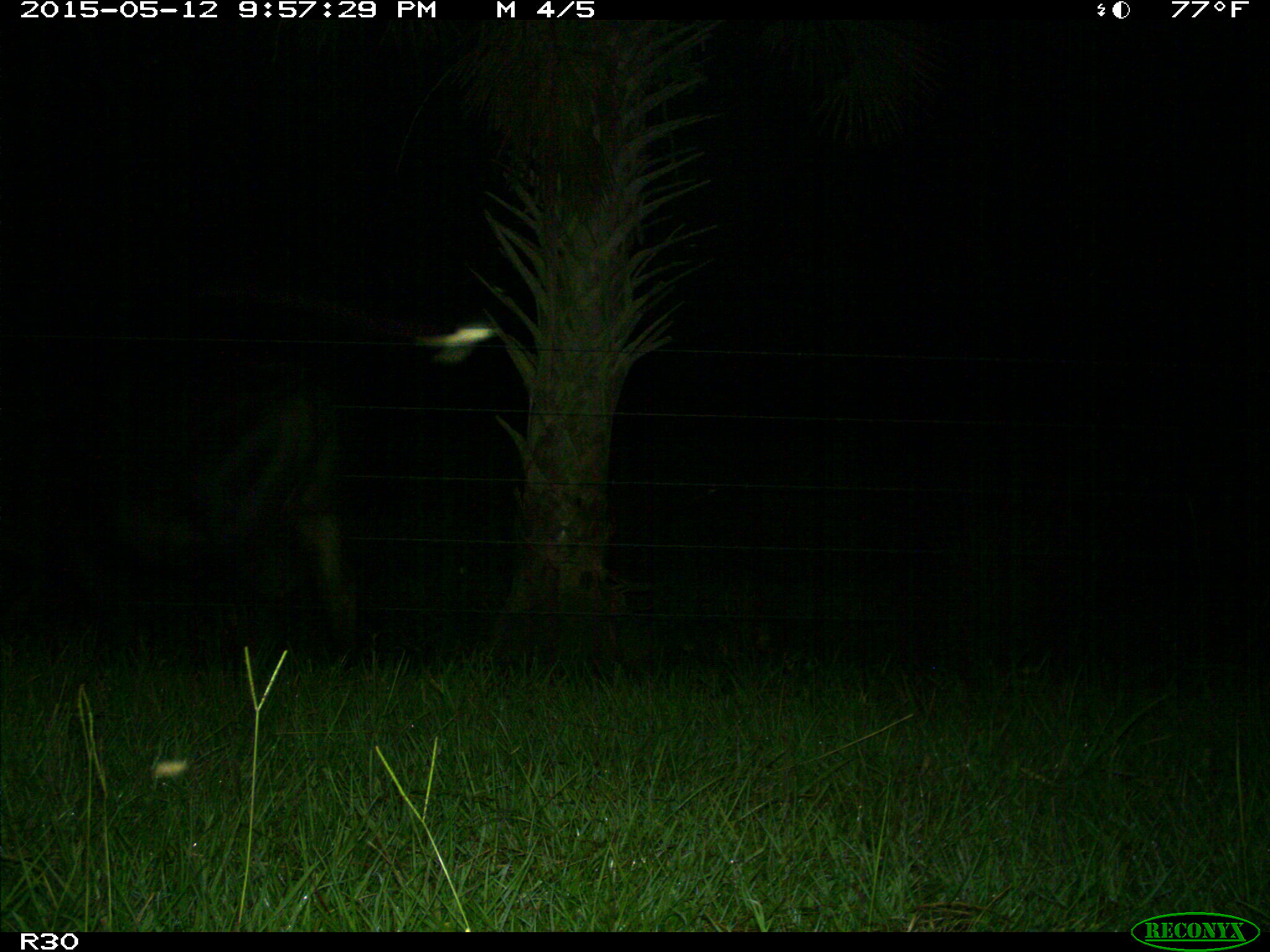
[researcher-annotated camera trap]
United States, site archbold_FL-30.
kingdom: Animalia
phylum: Chordata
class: Mammalia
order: Artiodactyla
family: Bovidae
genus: Bos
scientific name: Bos taurus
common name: domestic cow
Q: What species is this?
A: Bos taurus (domestic cow).